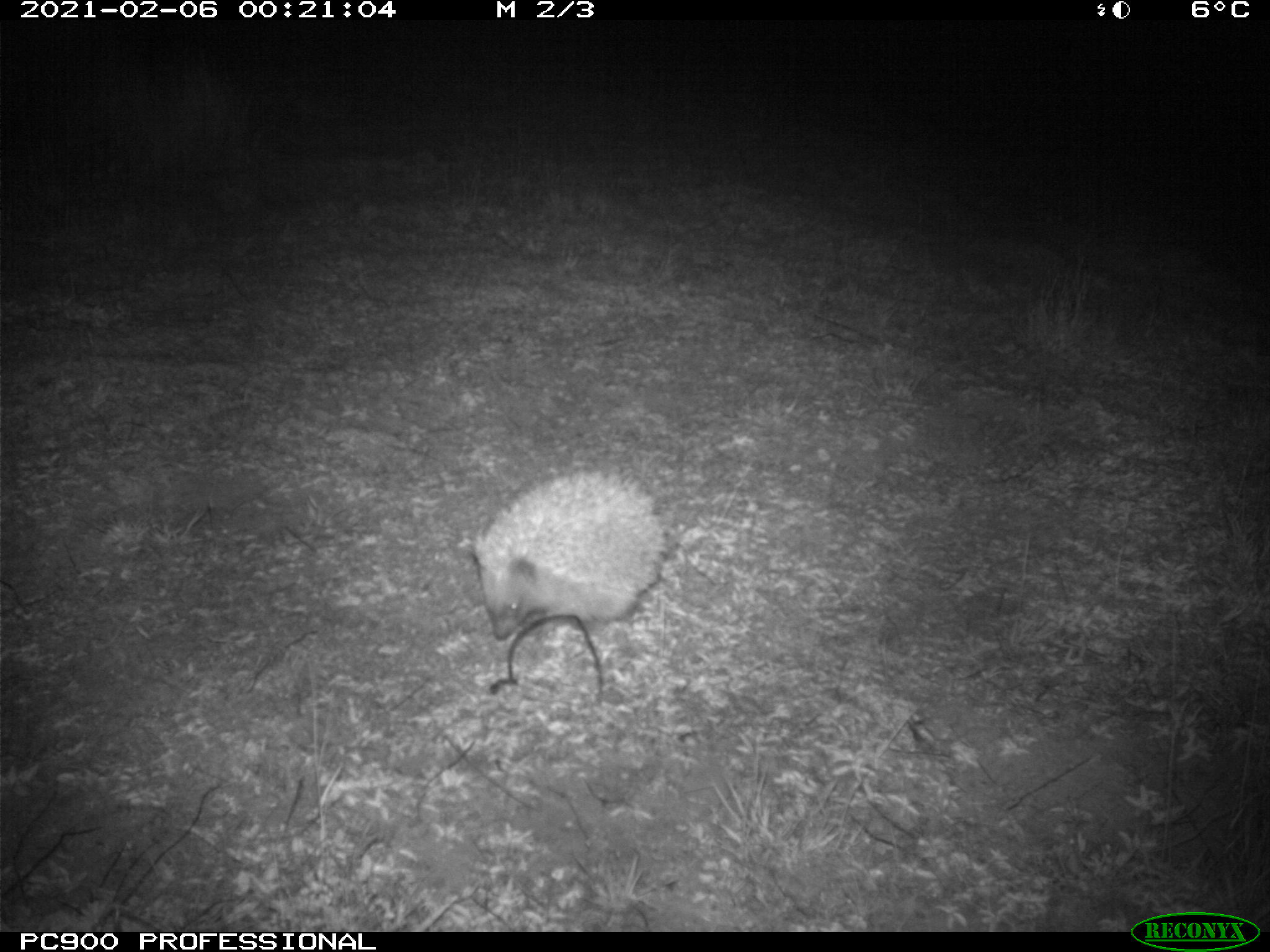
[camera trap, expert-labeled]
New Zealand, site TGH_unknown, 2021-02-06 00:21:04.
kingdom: Animalia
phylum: Chordata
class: Mammalia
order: Eulipotyphla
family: Erinaceidae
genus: Erinaceus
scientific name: Erinaceus europaeus europaeus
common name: european hedgehog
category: hedgehog